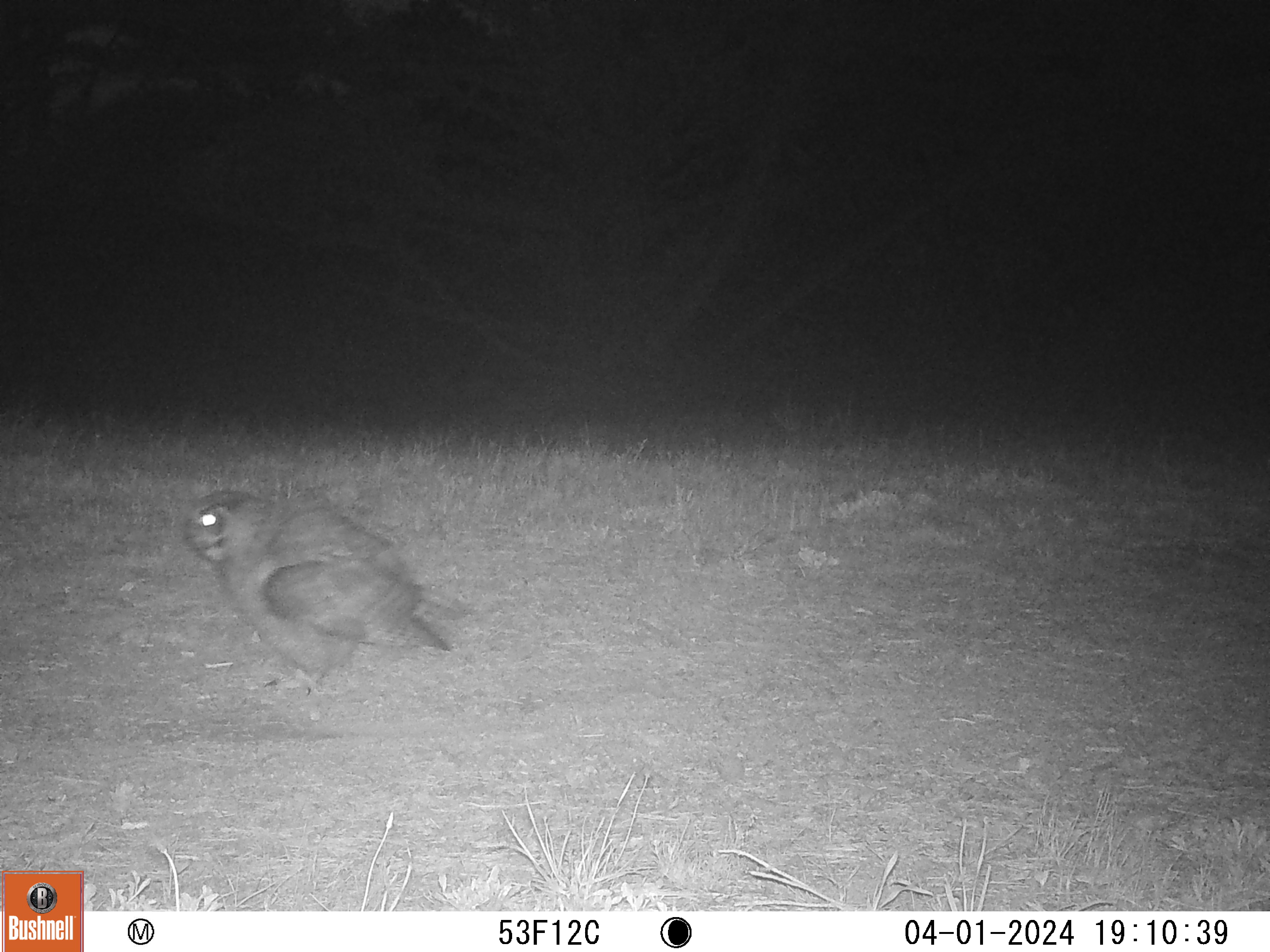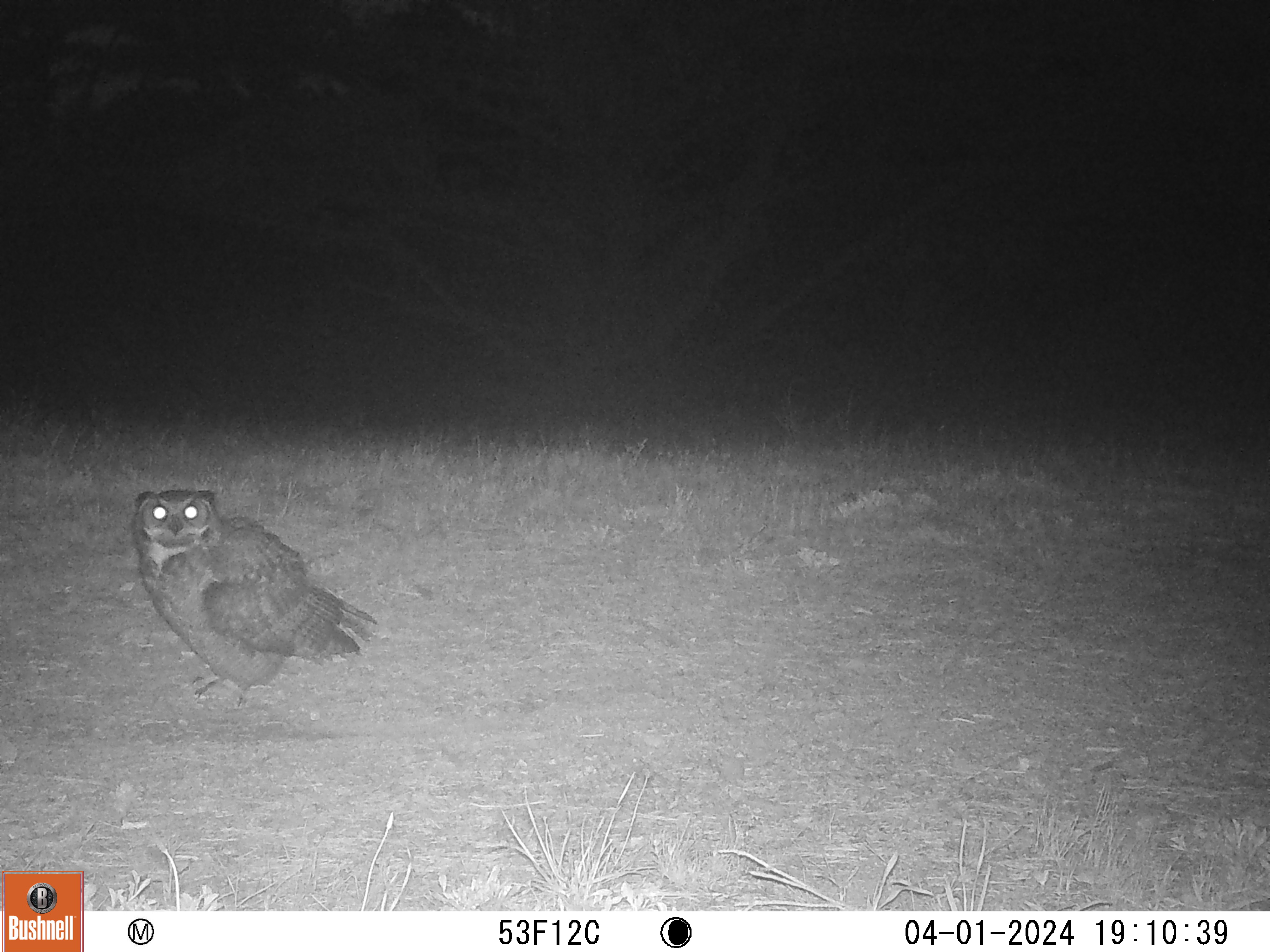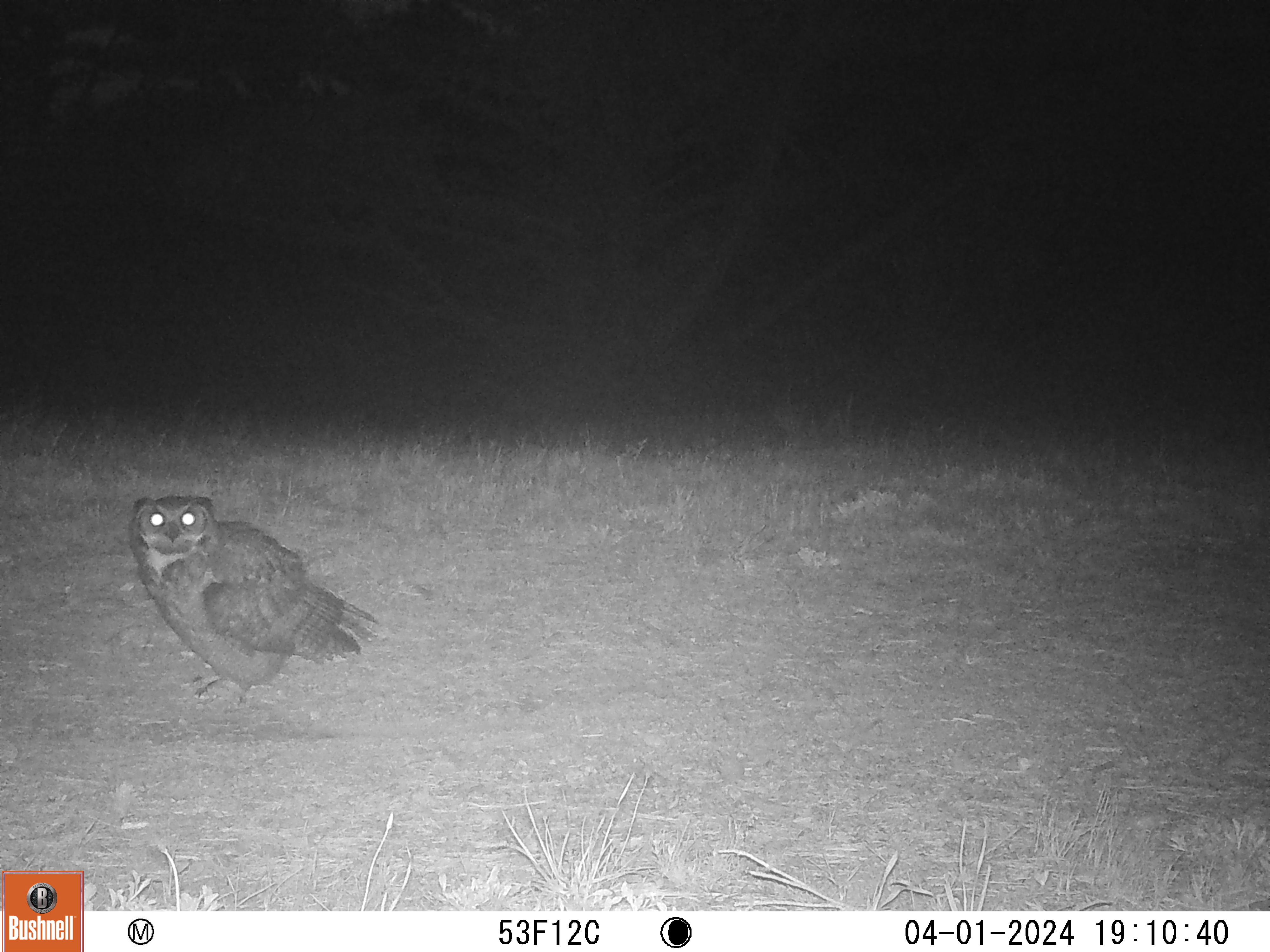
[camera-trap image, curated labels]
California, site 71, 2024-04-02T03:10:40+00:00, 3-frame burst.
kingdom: Animalia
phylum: Chordata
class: Aves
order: Strigiformes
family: Strigidae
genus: Bubo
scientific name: Bubo virginianus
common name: great horned owl